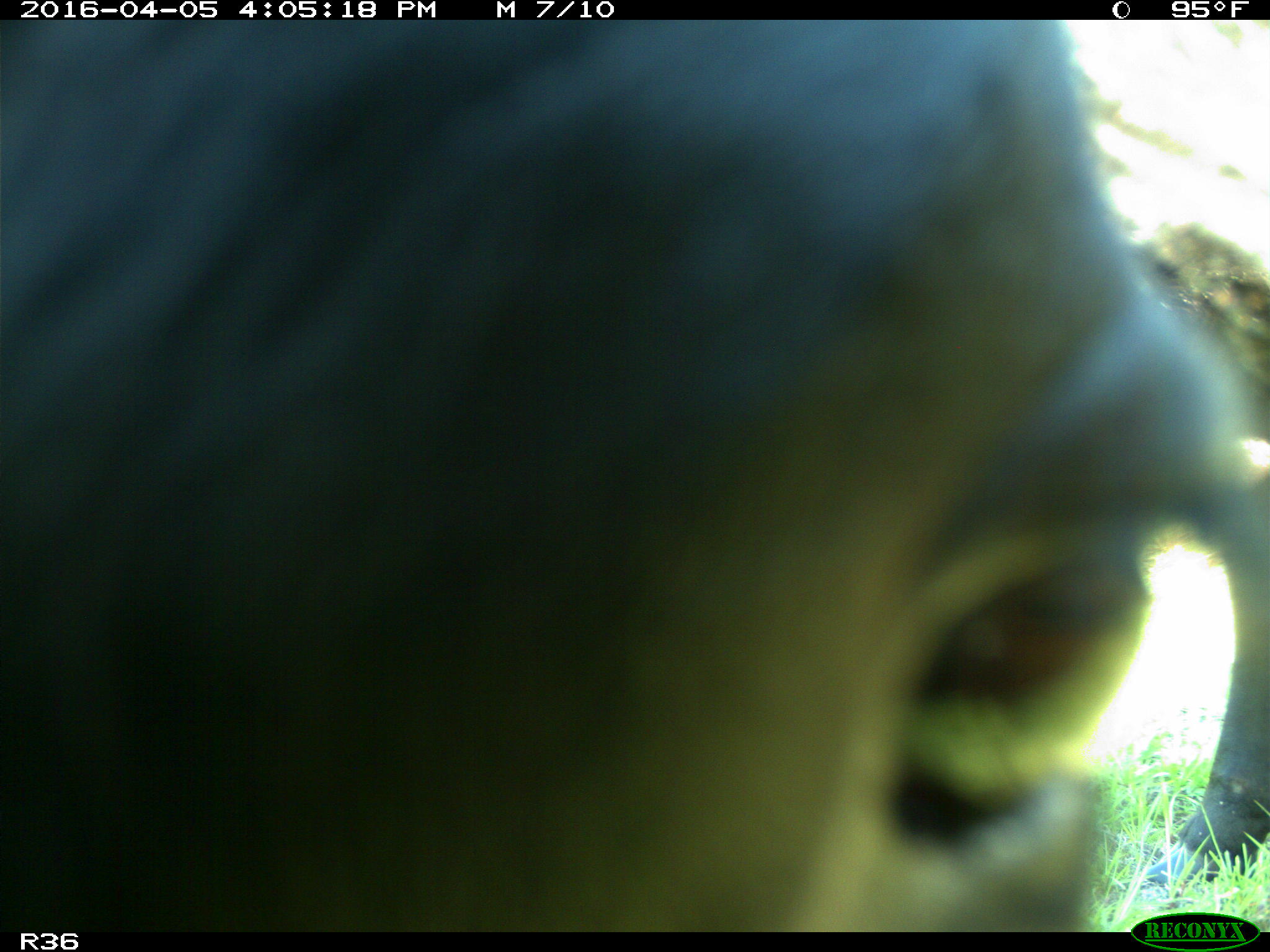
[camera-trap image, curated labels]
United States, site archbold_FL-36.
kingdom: Animalia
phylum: Chordata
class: Mammalia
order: Artiodactyla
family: Bovidae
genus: Bos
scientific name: Bos taurus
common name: domestic cow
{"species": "Bos taurus (domestic cow)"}